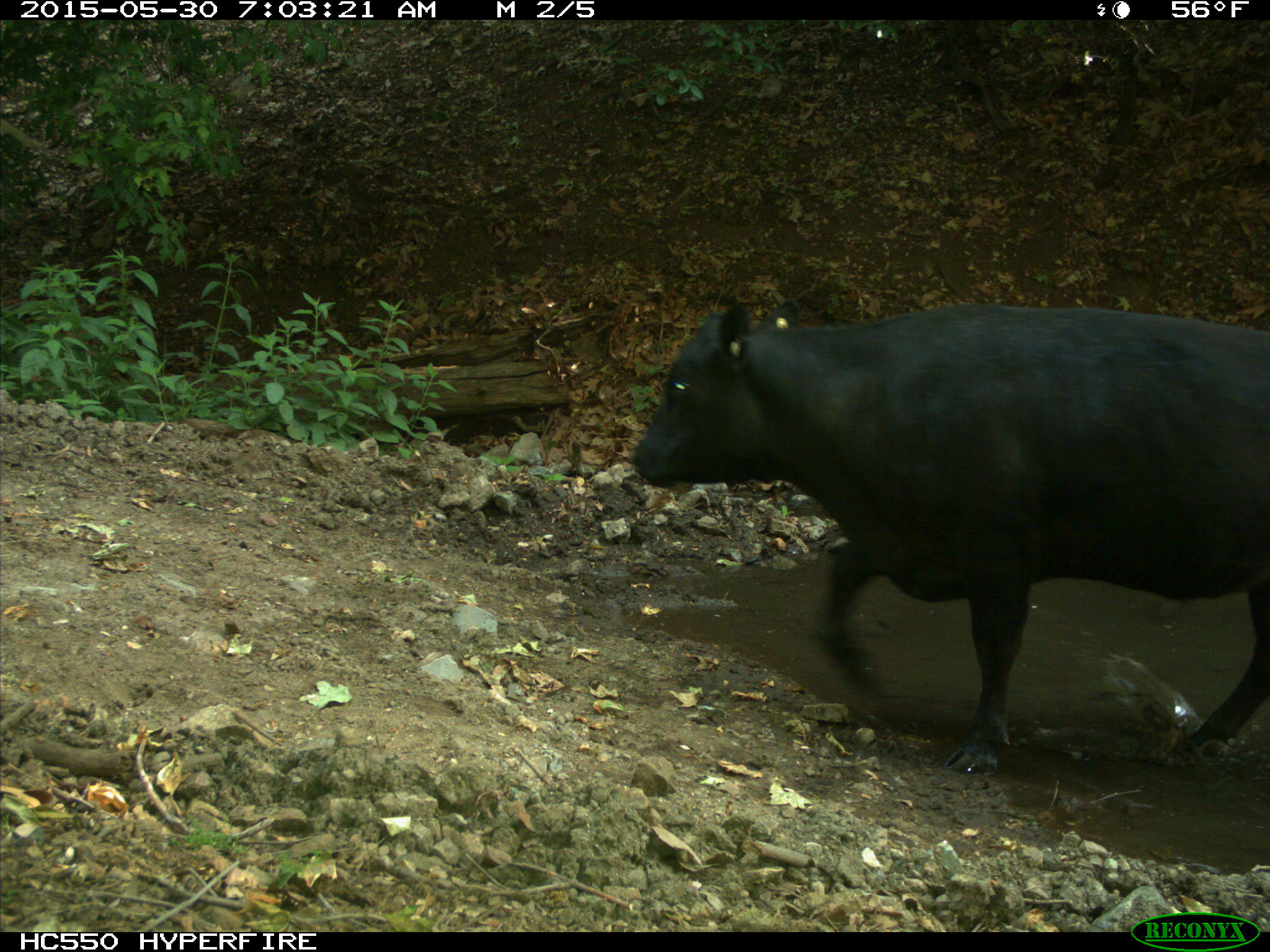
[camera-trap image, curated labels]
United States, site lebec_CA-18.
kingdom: Animalia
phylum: Chordata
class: Mammalia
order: Artiodactyla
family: Bovidae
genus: Bos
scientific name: Bos taurus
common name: domestic cow